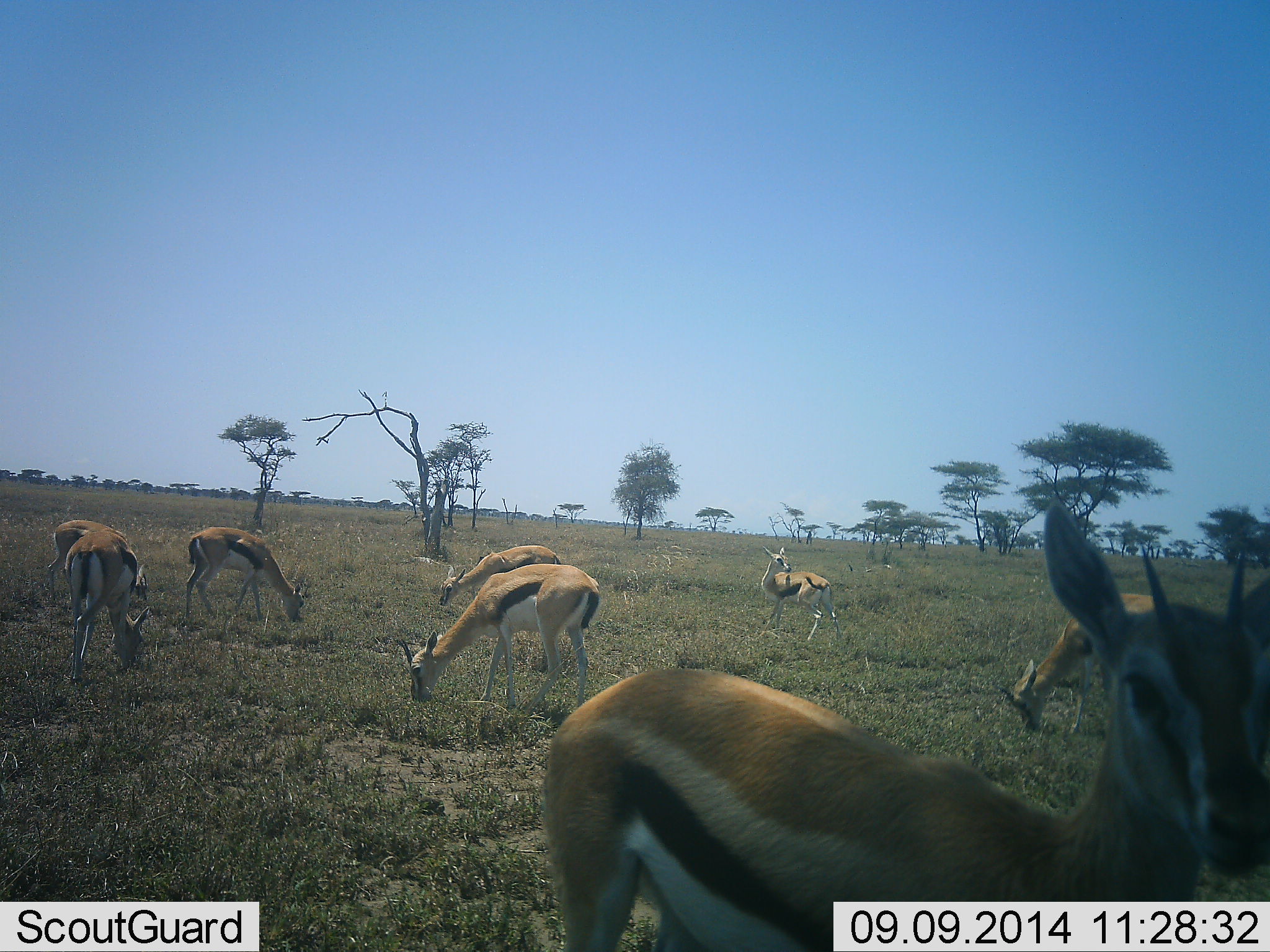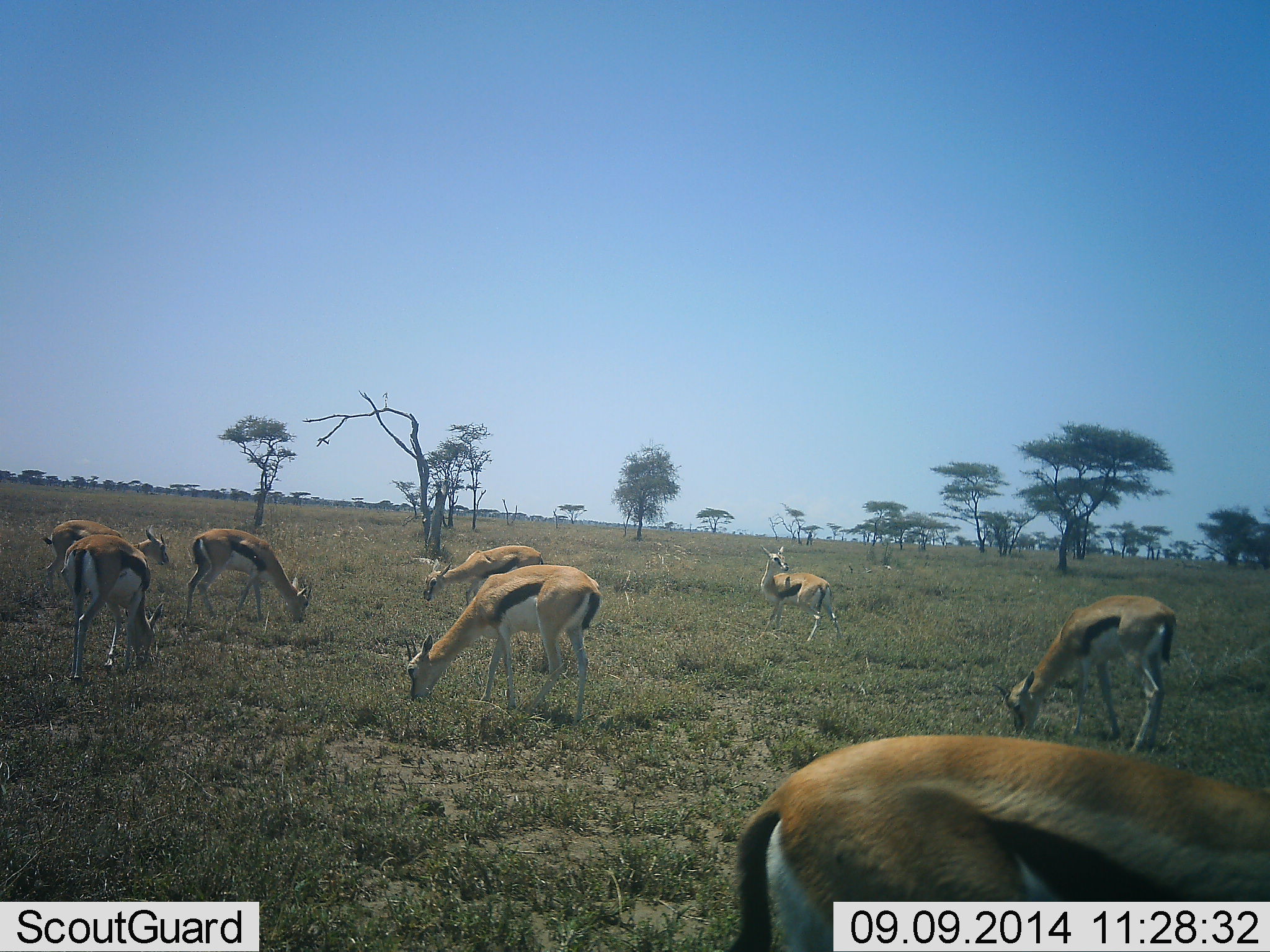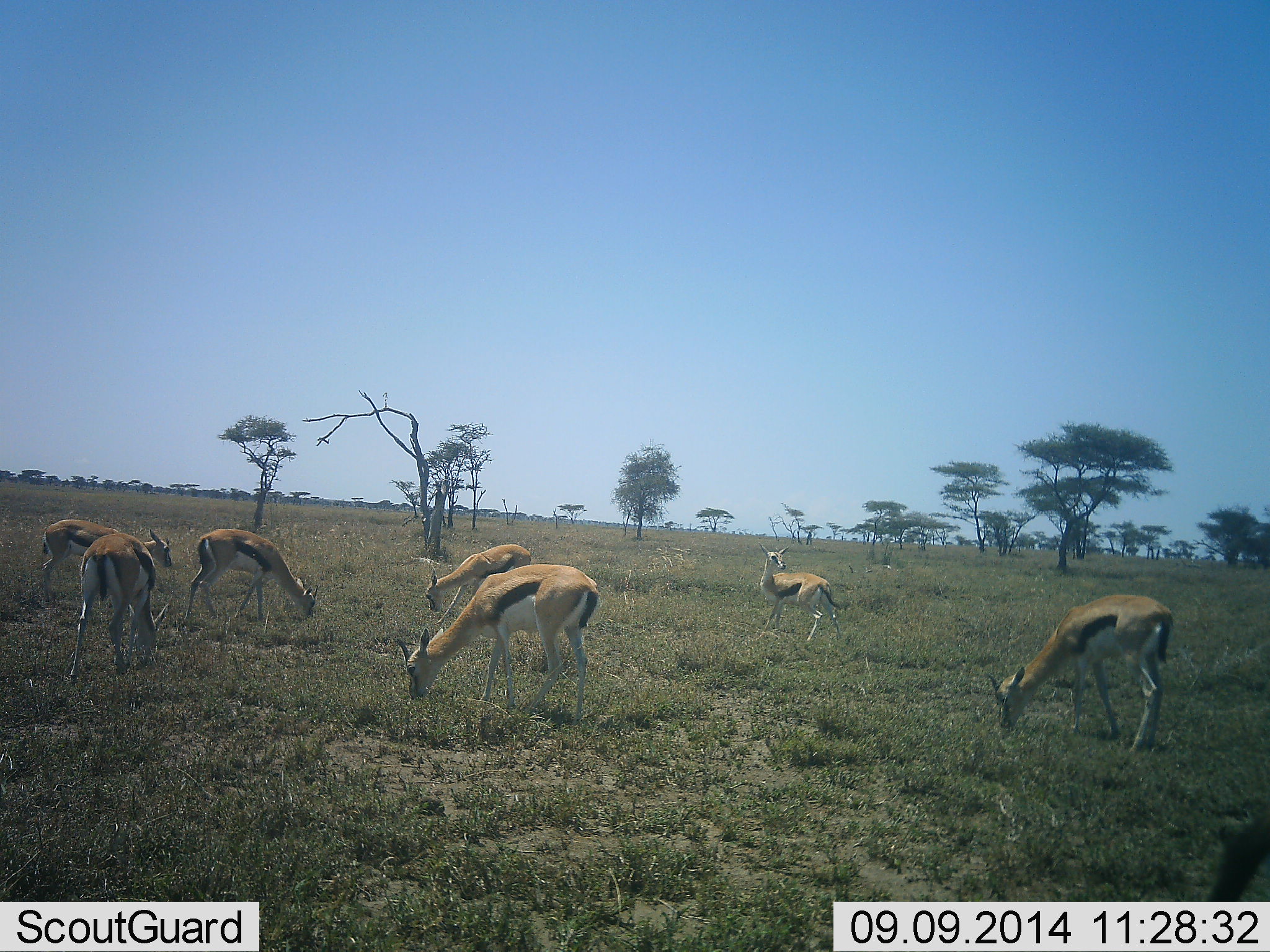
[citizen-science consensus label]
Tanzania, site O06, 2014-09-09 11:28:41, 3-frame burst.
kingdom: Animalia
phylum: Chordata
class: Mammalia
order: Artiodactyla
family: Bovidae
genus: Eudorcas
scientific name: Eudorcas thomsonii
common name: thomson's gazelle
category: gazellethomsons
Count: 8.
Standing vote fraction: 40%.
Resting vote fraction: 0%.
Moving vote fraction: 20%.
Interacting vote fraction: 0%.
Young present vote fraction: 0%.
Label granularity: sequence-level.